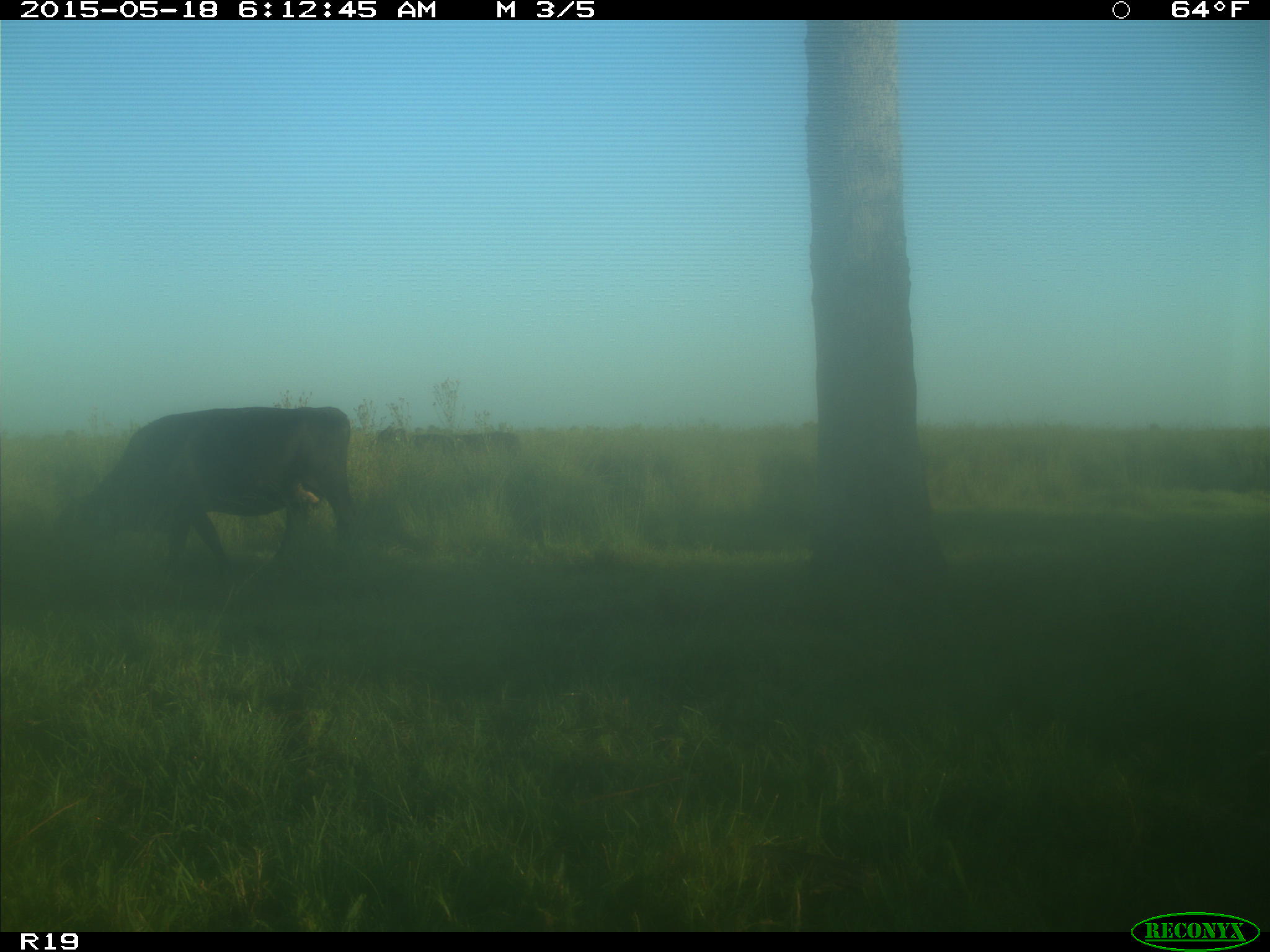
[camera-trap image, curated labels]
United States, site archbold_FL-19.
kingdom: Animalia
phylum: Chordata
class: Mammalia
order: Artiodactyla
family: Bovidae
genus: Bos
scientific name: Bos taurus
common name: domestic cow